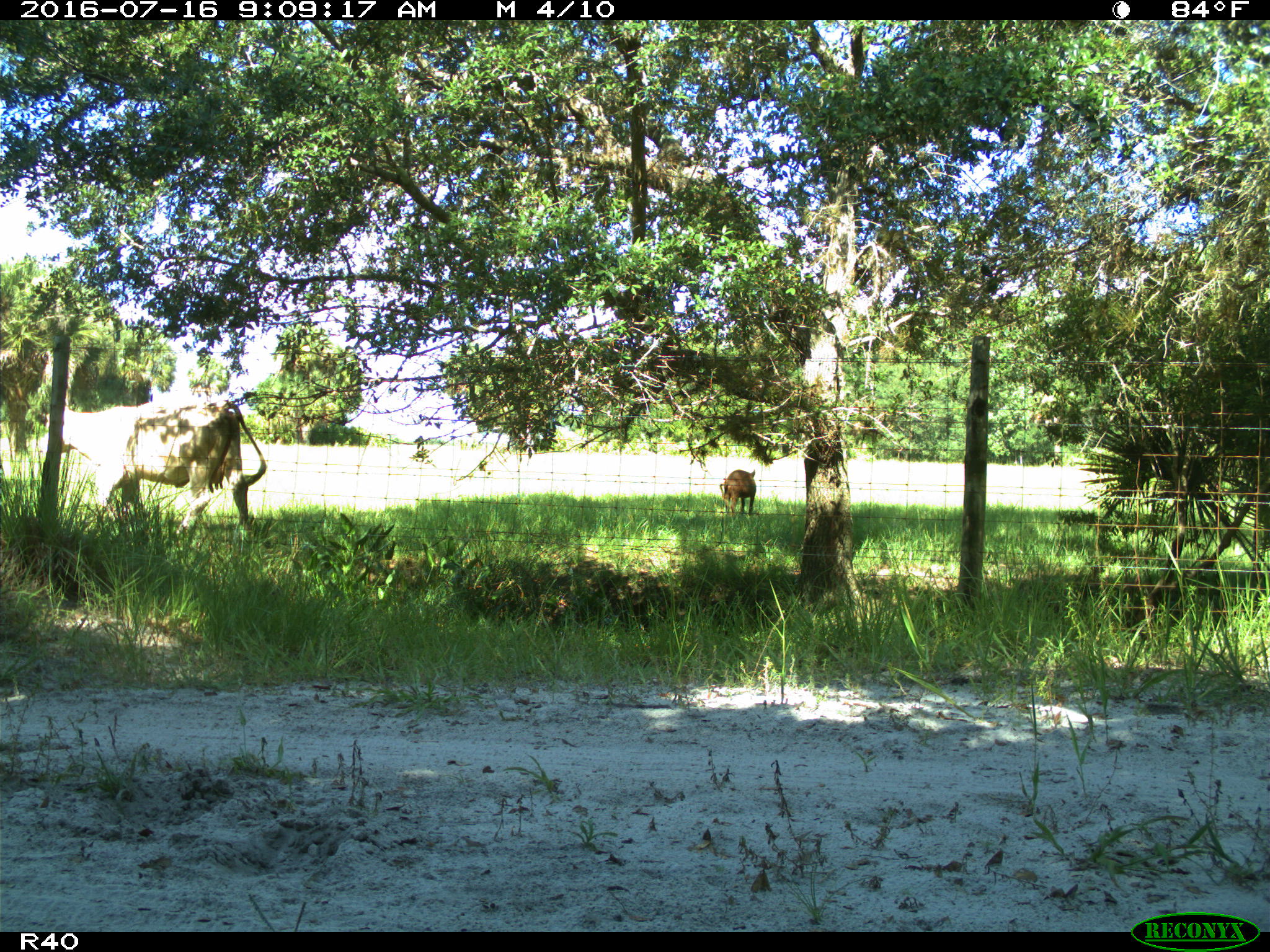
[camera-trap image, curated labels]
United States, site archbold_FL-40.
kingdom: Animalia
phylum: Chordata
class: Mammalia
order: Artiodactyla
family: Suidae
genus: Sus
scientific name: Sus scrofa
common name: wild boar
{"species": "Sus scrofa (wild boar)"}